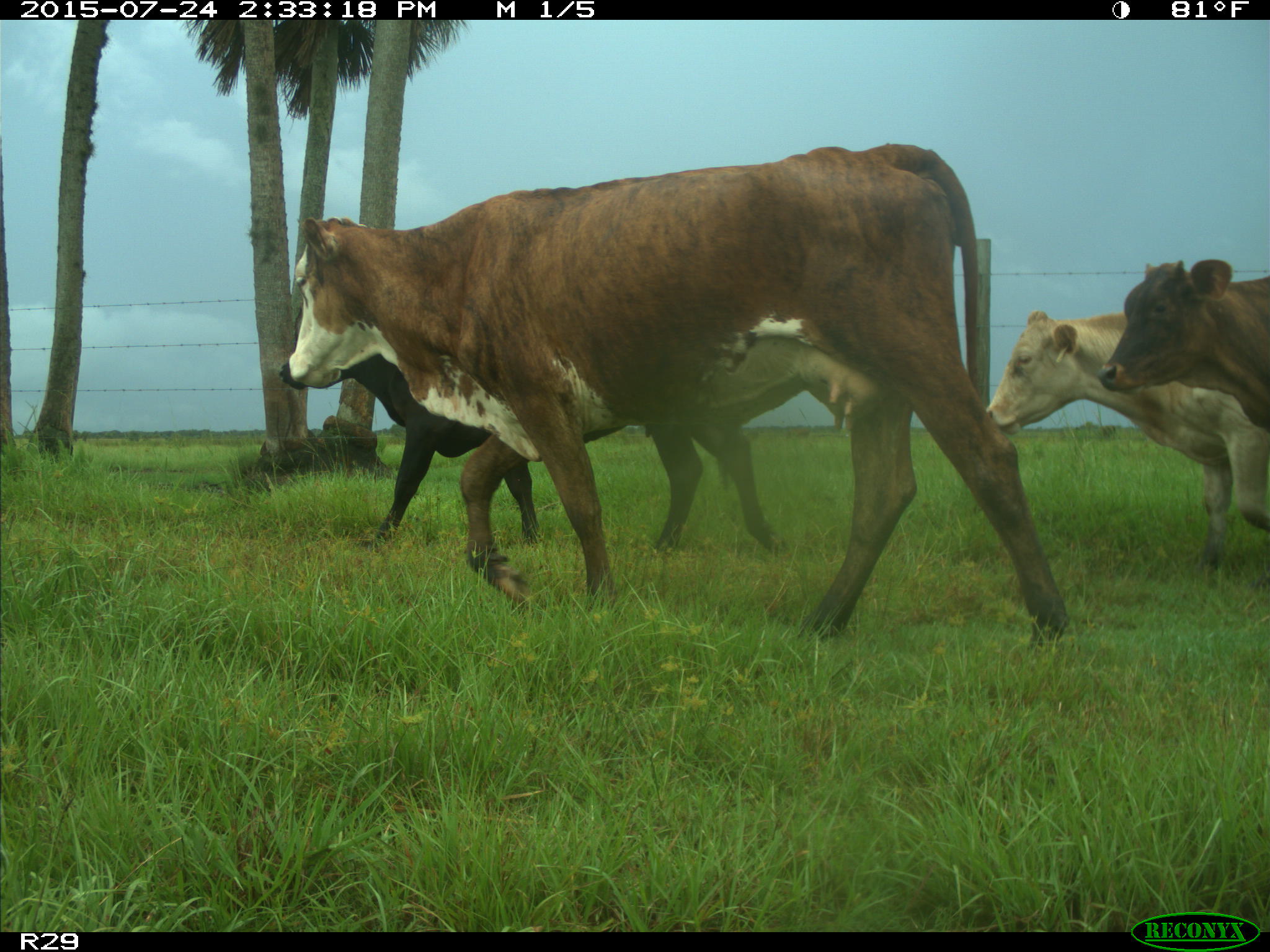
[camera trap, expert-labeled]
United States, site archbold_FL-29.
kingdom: Animalia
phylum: Chordata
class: Mammalia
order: Artiodactyla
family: Bovidae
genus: Bos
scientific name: Bos taurus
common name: domestic cow